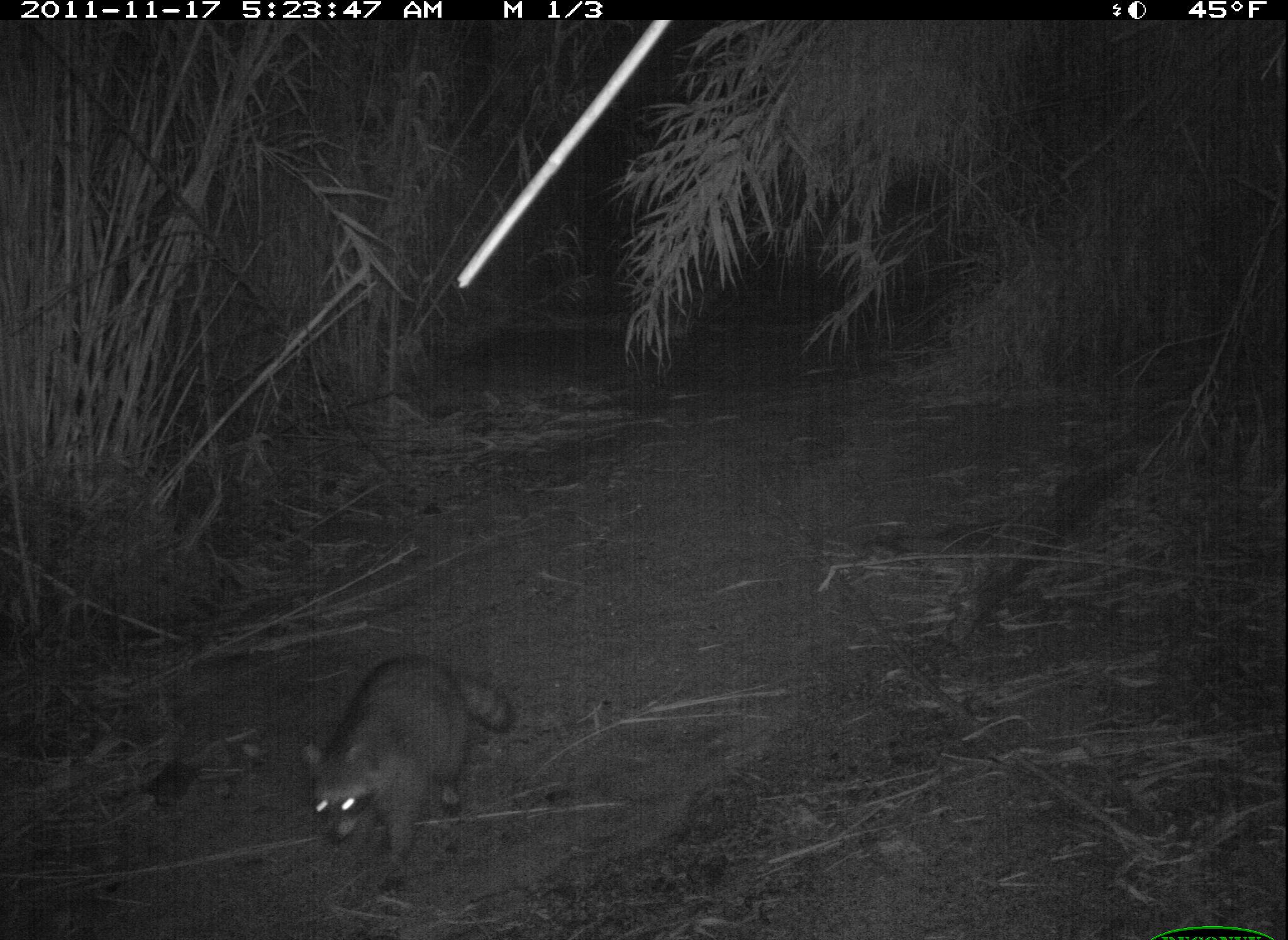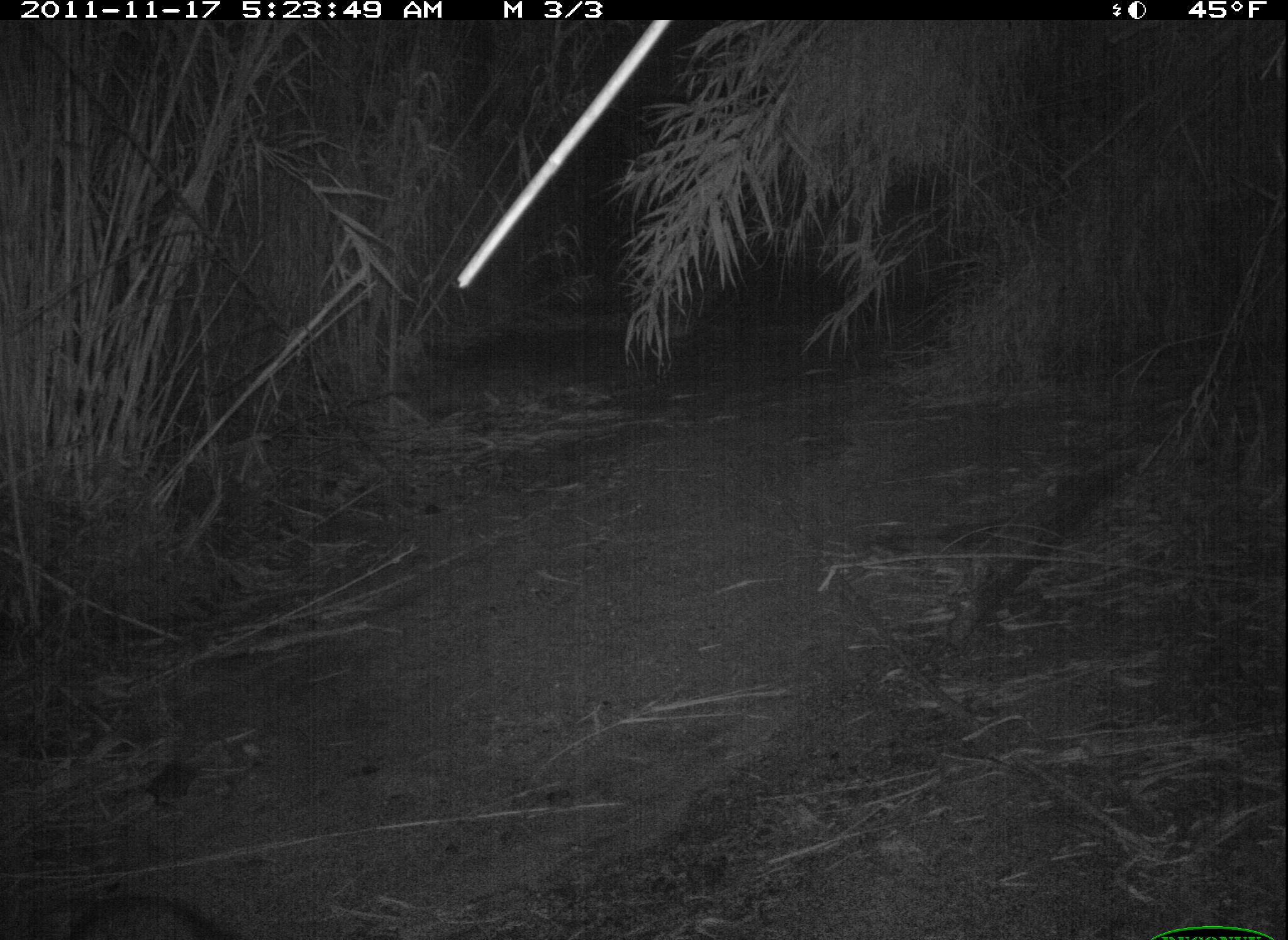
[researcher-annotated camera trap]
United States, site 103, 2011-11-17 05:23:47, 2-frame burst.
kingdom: Animalia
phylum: Chordata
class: Mammalia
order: Carnivora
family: Procyonidae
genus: Procyon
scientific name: Procyon lotor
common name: raccoon